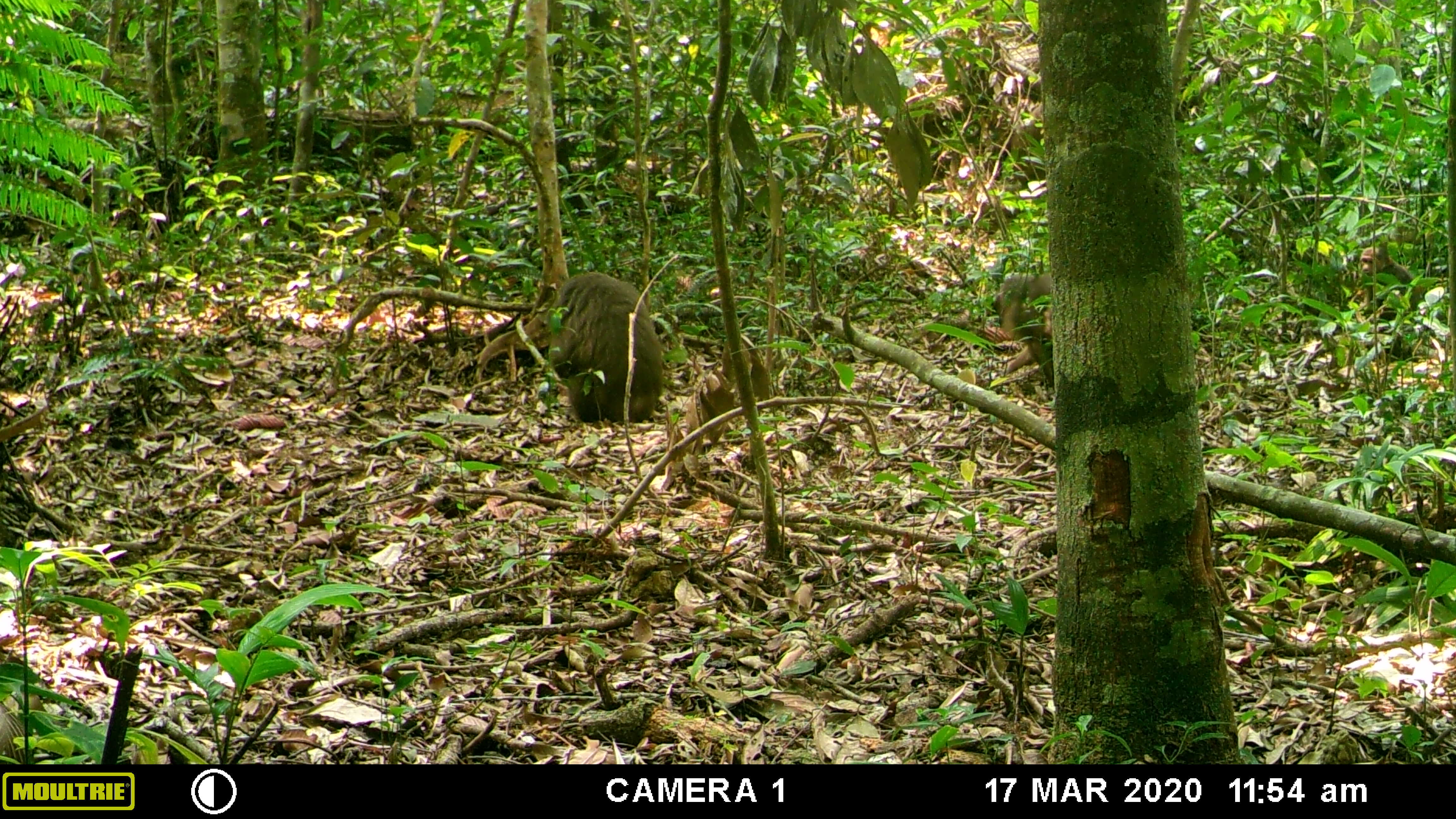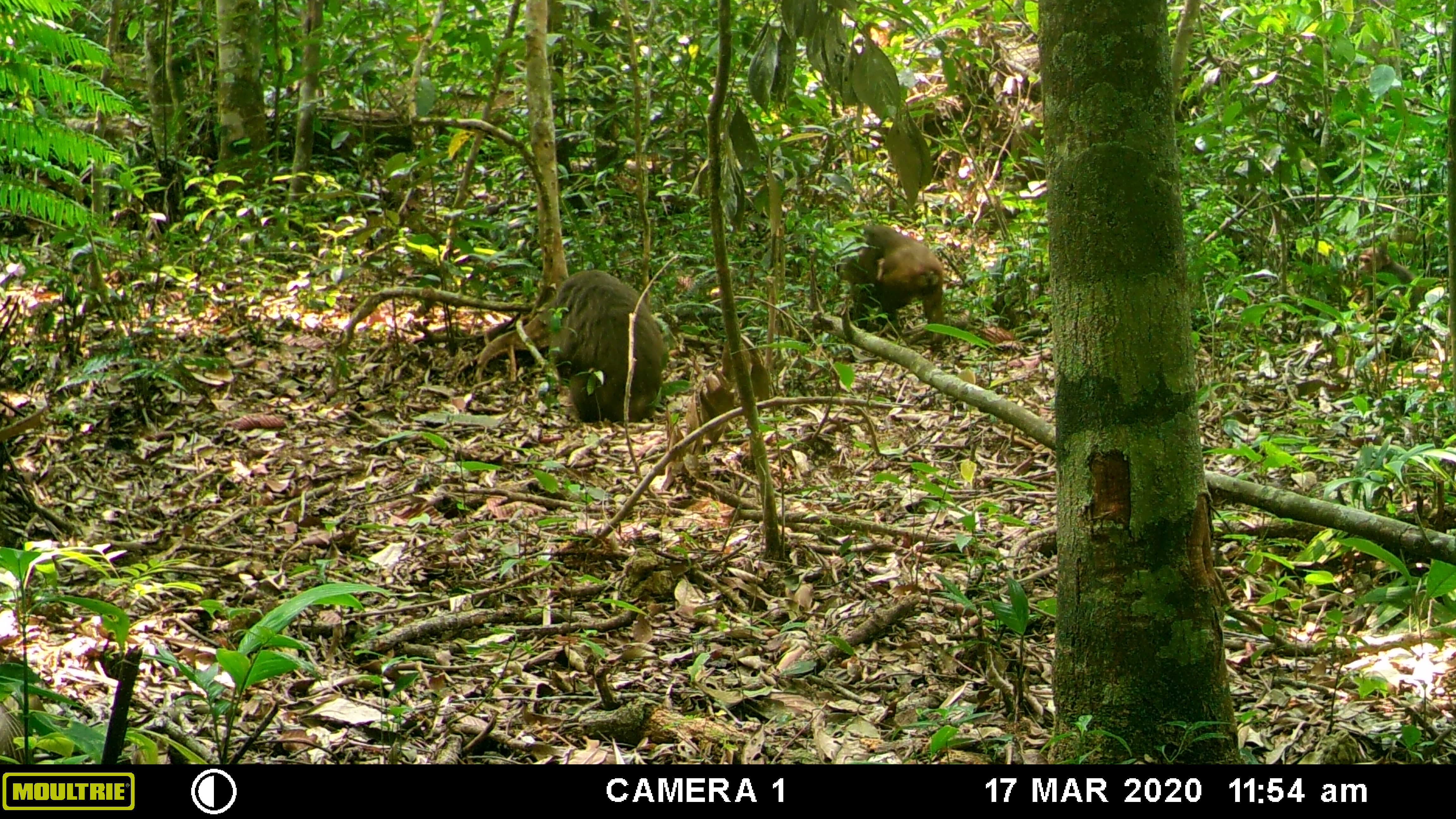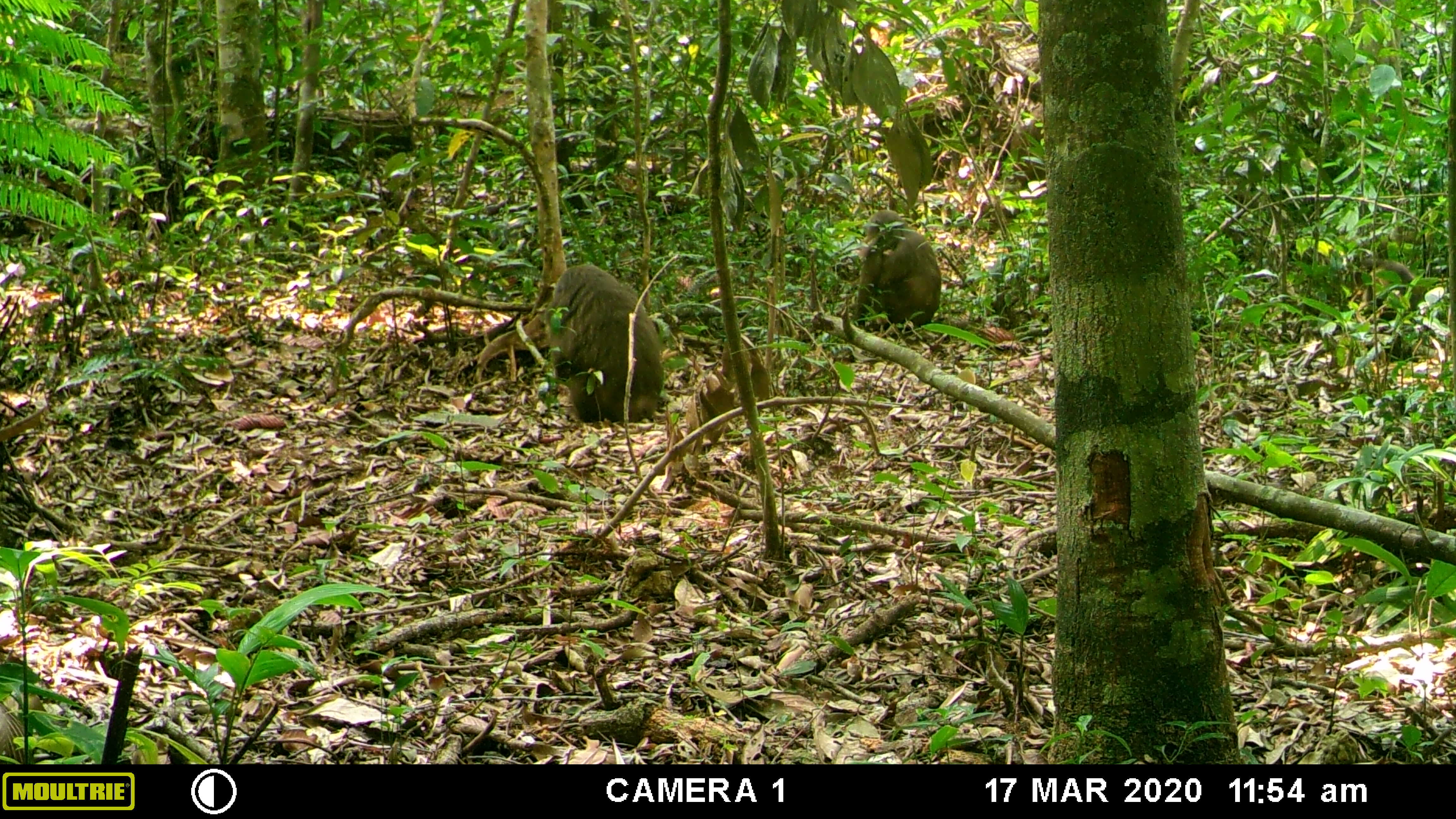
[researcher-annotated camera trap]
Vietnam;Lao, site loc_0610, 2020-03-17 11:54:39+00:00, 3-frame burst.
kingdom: Animalia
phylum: Chordata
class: Mammalia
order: Primates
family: Cercopithecidae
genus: Macaca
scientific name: Macaca arctoides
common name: stump-tailed macaque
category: stump tailed macaque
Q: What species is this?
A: Stump tailed macaque (stump-tailed macaque) (Macaca arctoides).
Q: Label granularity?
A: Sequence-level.